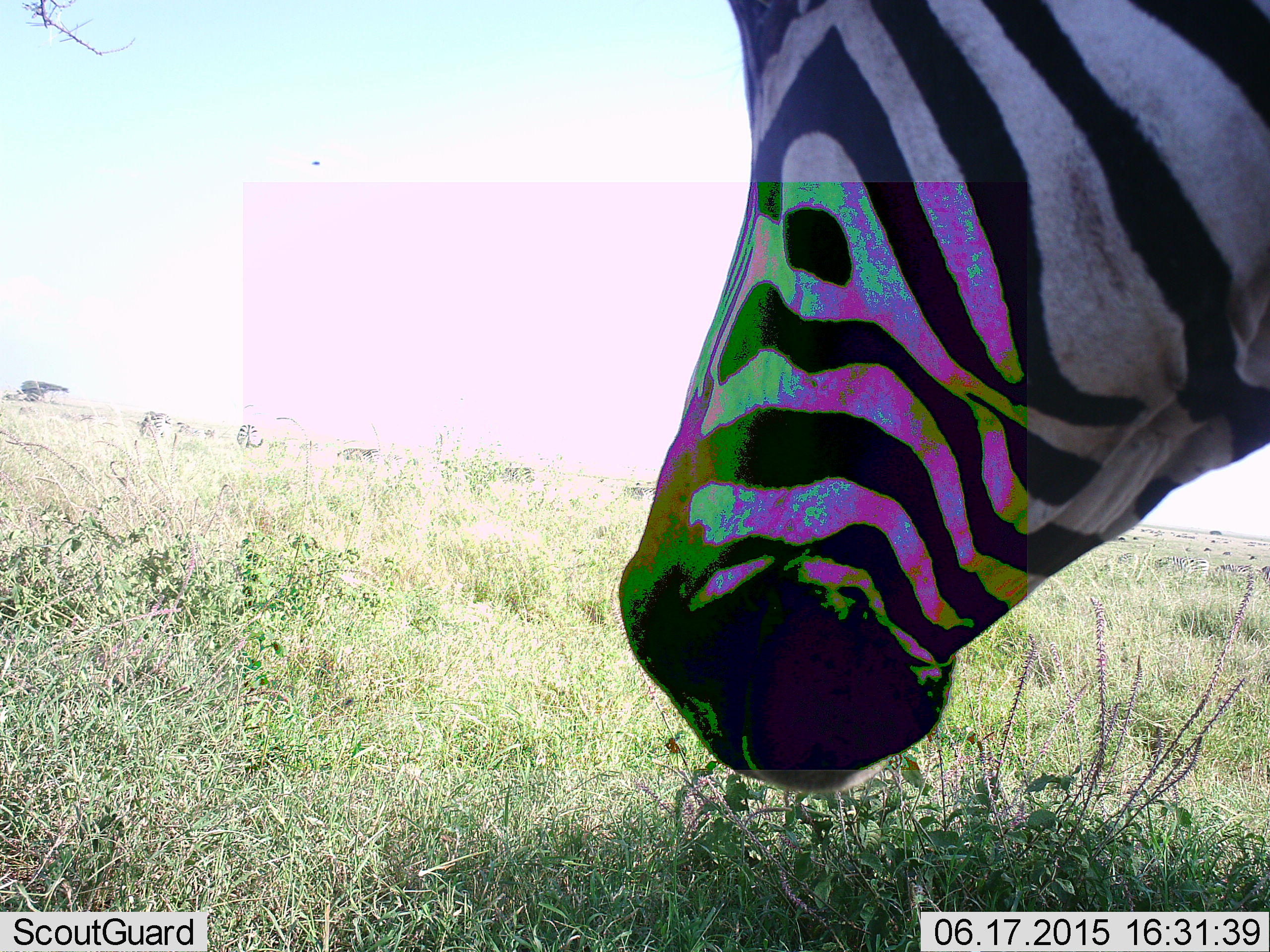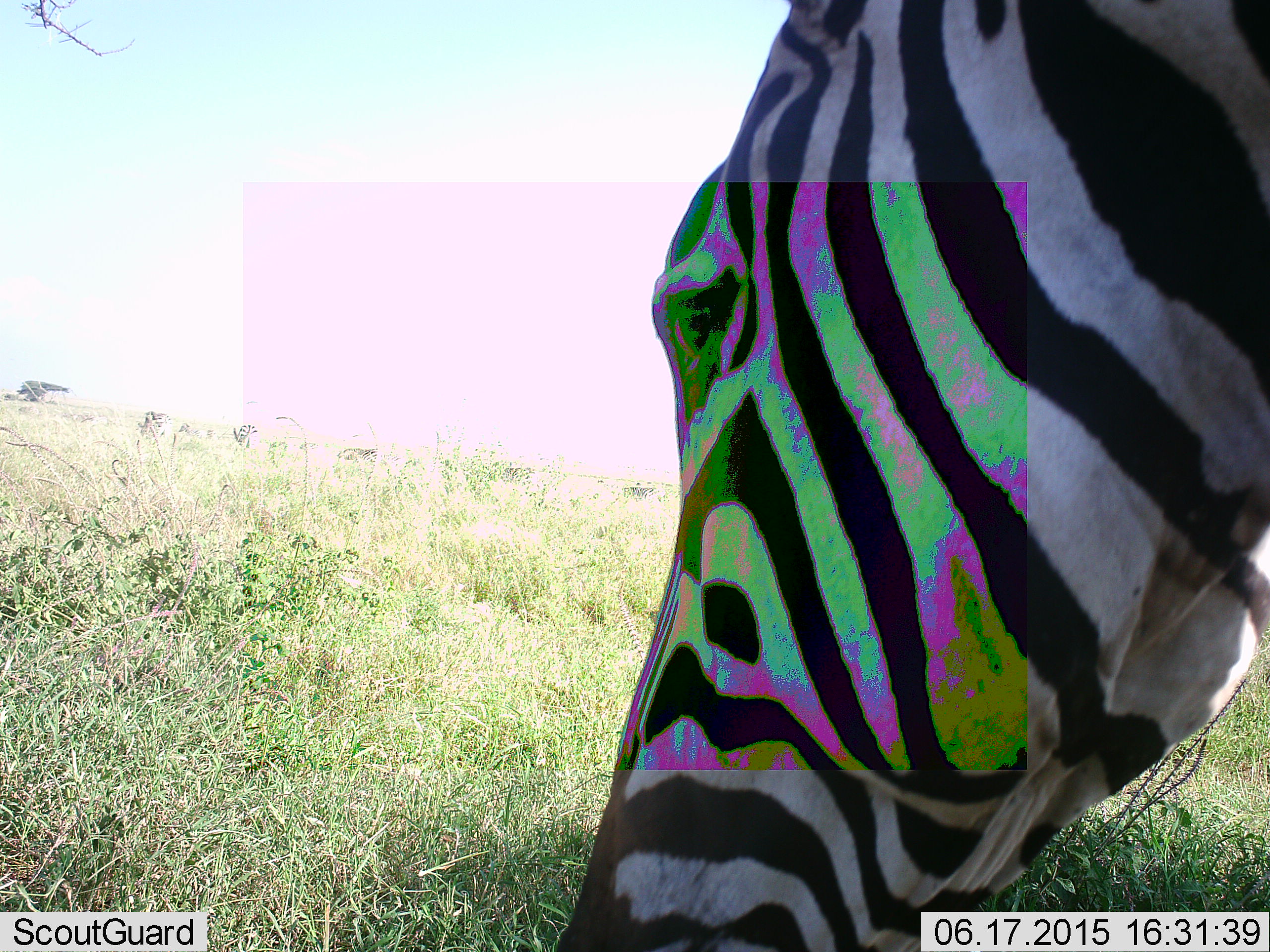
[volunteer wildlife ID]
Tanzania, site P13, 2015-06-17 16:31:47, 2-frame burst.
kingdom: Animalia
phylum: Chordata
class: Mammalia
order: Perissodactyla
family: Equidae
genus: Equus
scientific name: Equus quagga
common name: plains zebra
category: zebra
Zebra (plains zebra) (Equus quagga), count 1. Behavior (volunteer vote fractions): standing 30%, resting 20%, moving 0%, interacting 0%. Young present (vote fraction): 0%. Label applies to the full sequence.